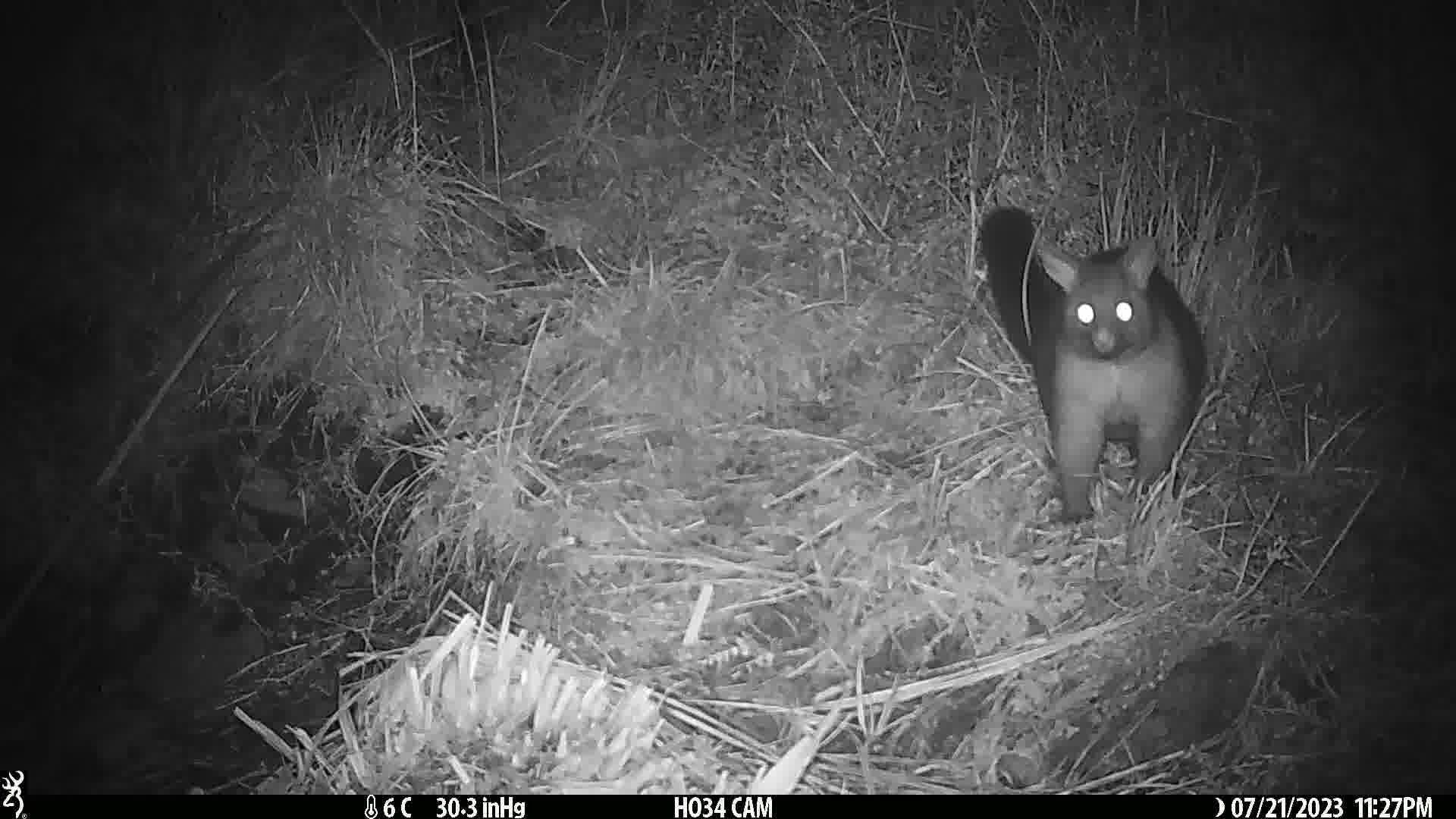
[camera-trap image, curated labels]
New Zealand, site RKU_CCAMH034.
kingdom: Animalia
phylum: Chordata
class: Mammalia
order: Diprotodontia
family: Phalangeridae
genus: Trichosurus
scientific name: Trichosurus vulpecula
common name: common brushtail possum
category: possum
Possum (common brushtail possum) (Trichosurus vulpecula).